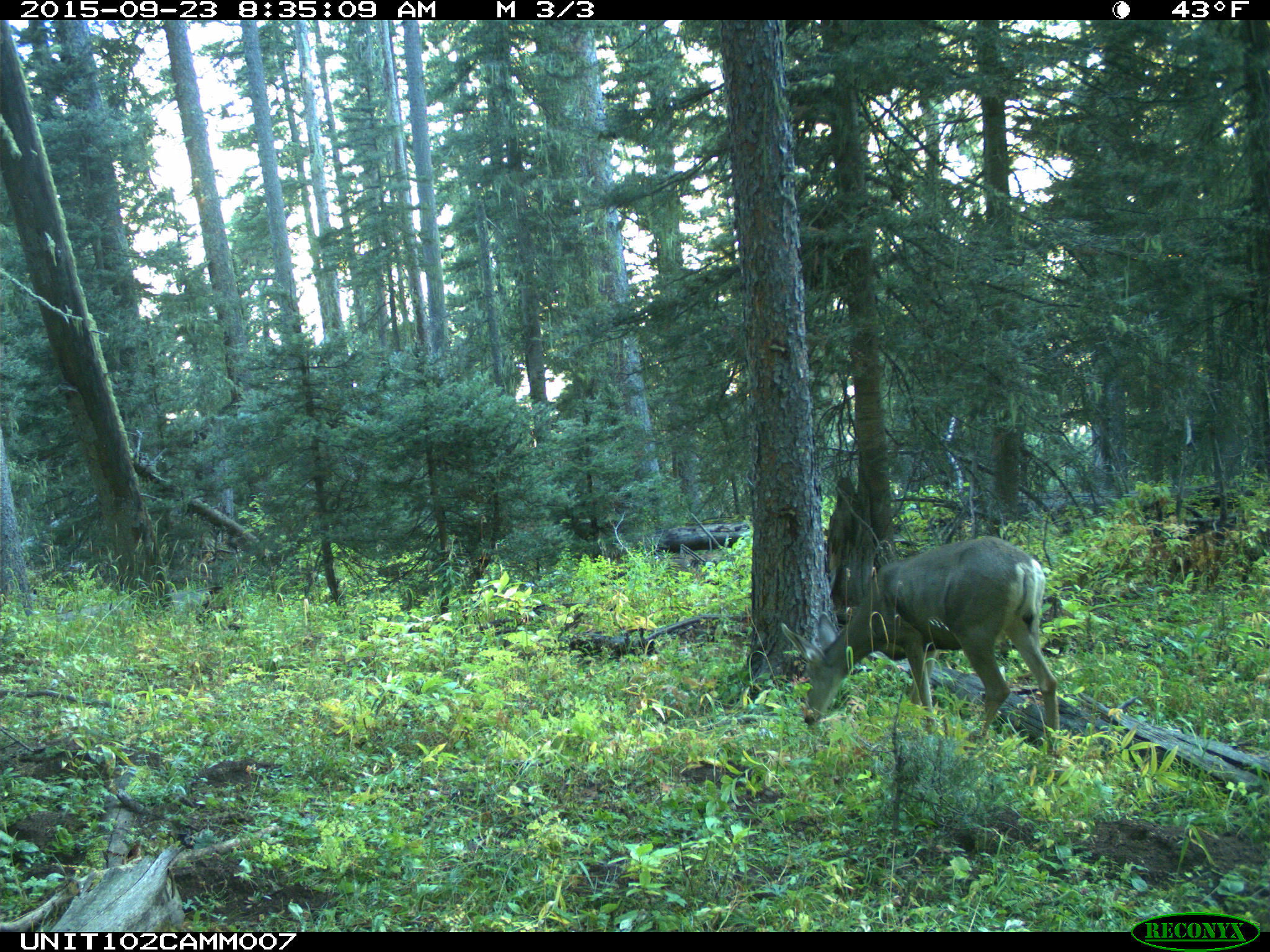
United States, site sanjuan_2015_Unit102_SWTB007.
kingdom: Animalia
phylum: Chordata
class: Mammalia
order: Artiodactyla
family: Cervidae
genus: Odocoileus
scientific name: Odocoileus hemionus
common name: mule deer